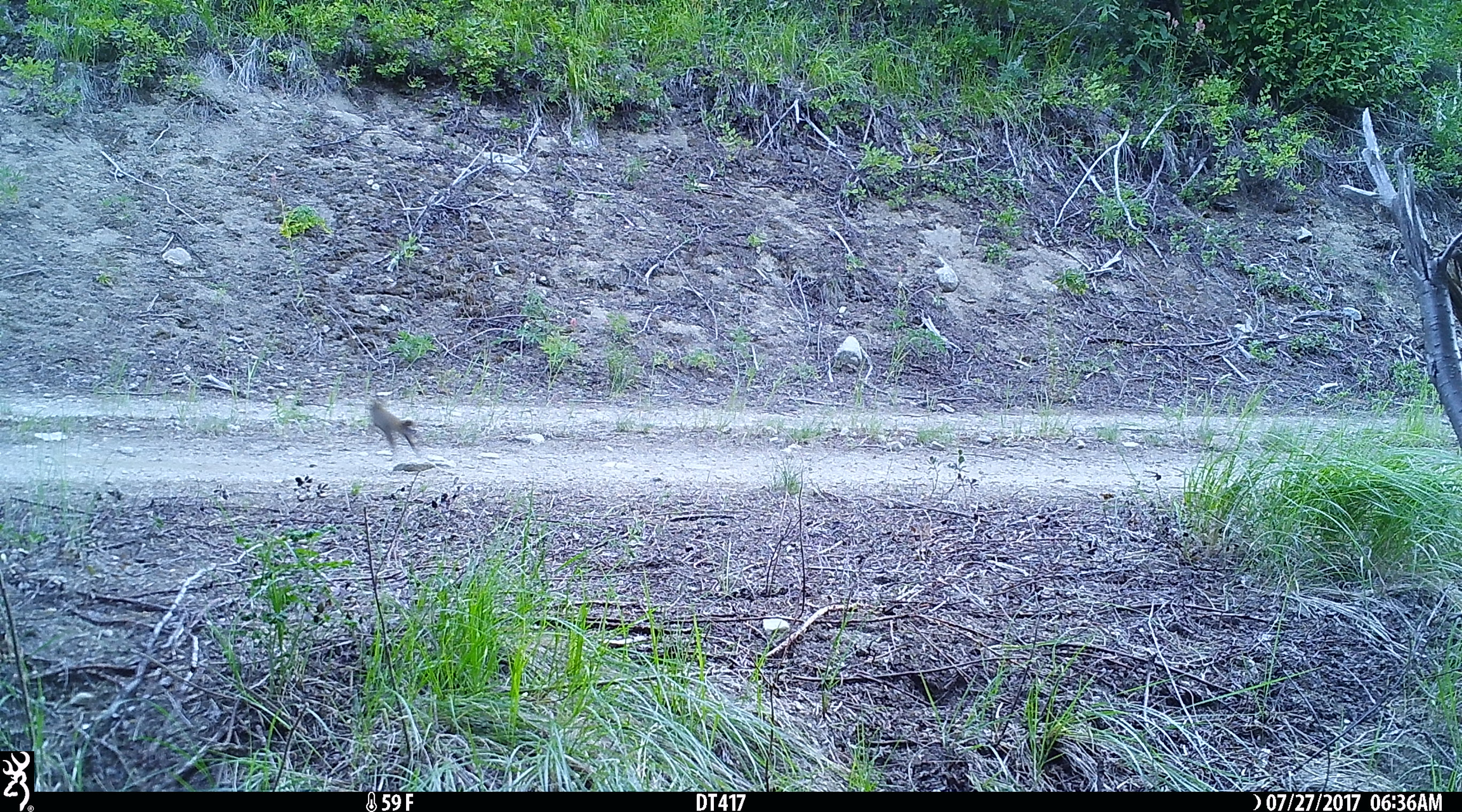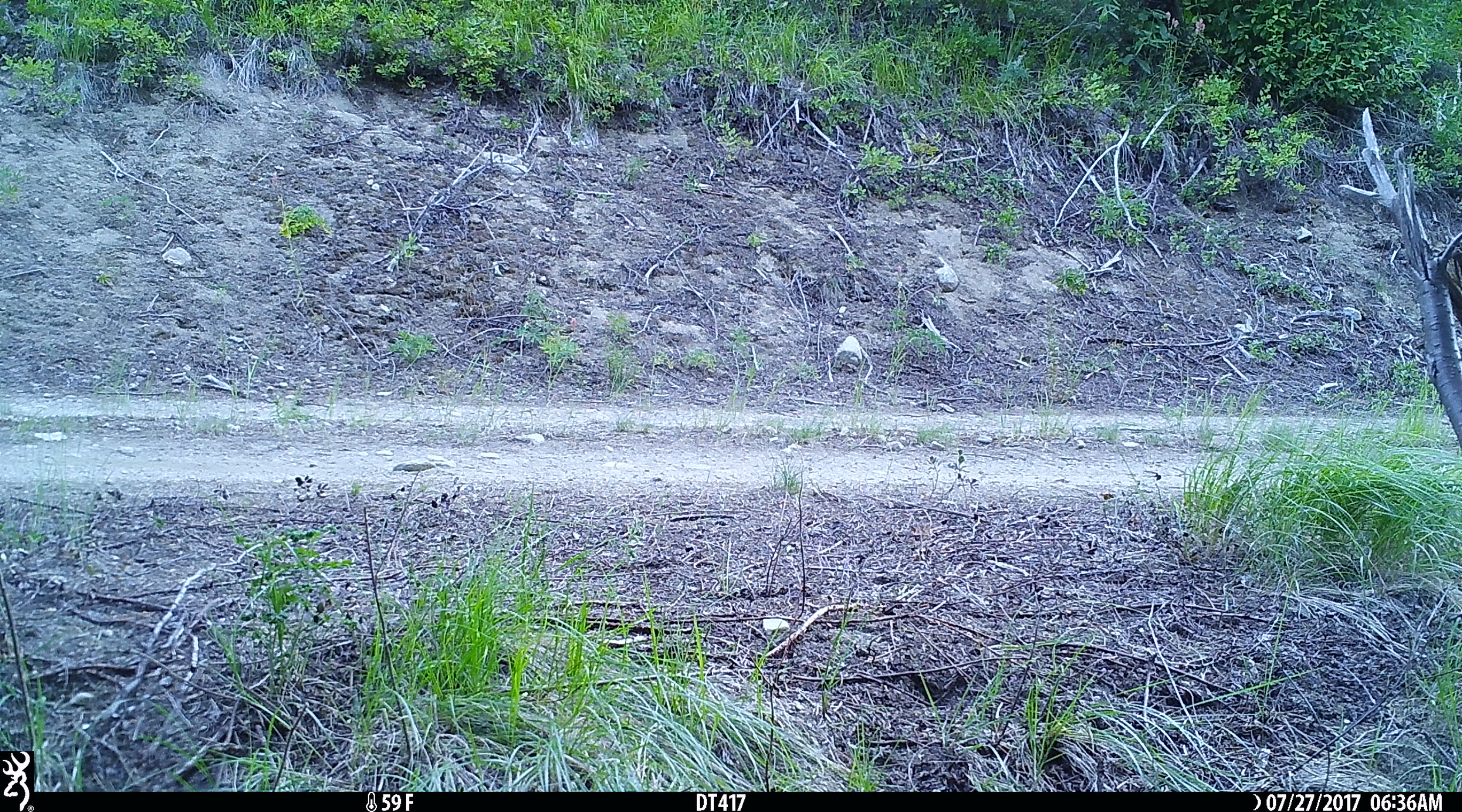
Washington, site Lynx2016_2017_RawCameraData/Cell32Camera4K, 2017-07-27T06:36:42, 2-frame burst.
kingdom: Animalia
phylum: Chordata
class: Mammalia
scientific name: Mammalia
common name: small mammal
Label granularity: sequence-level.